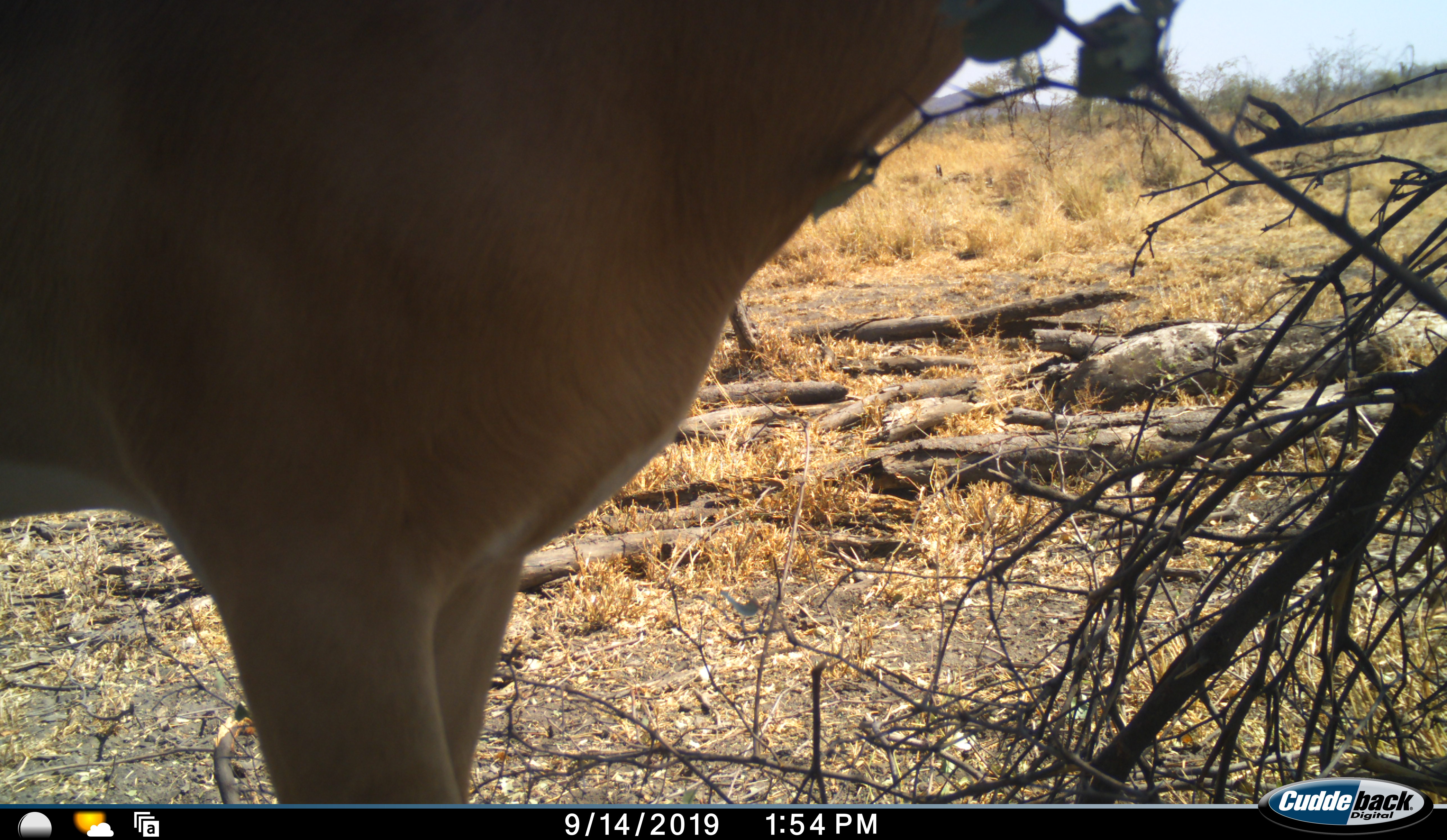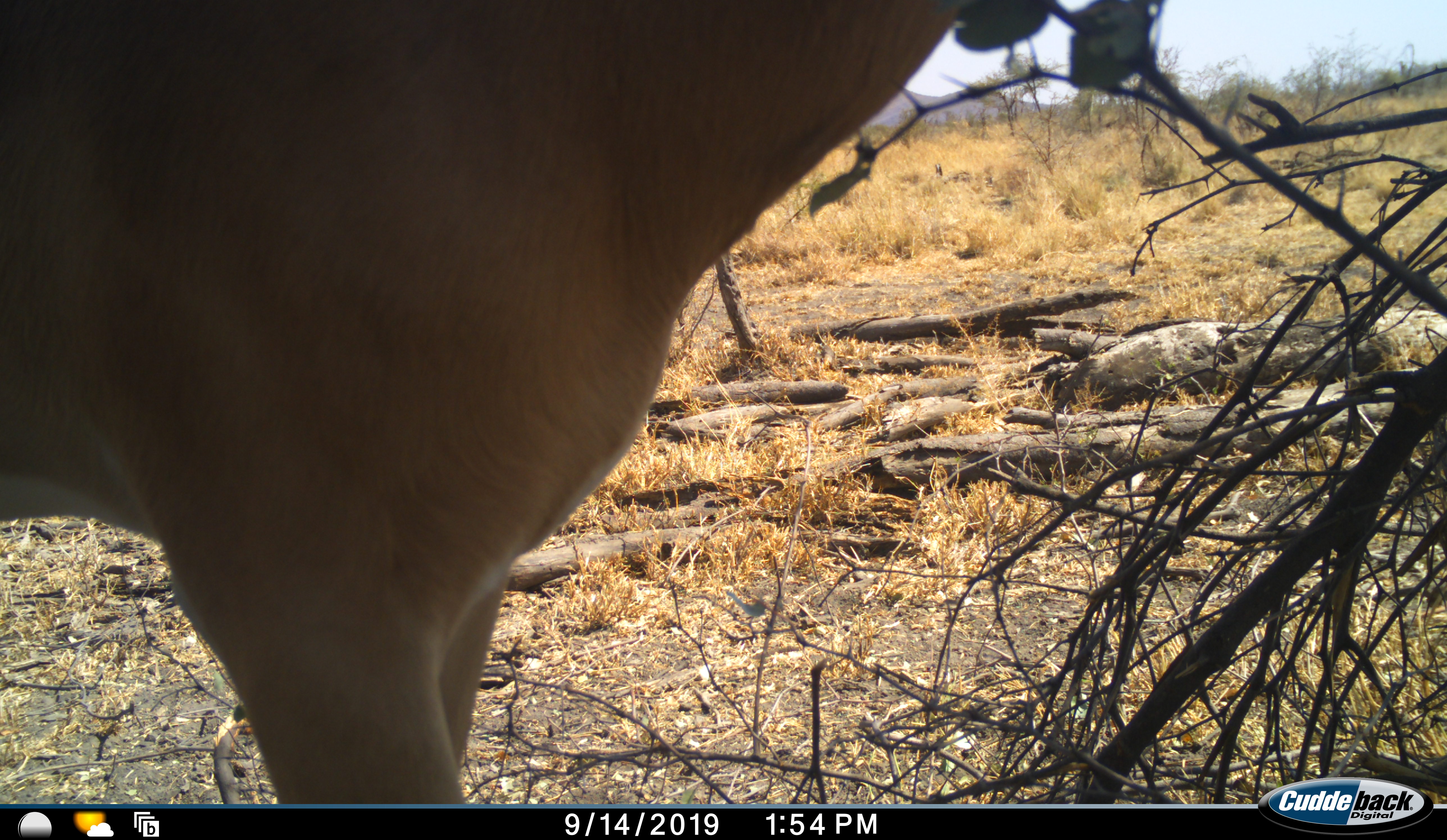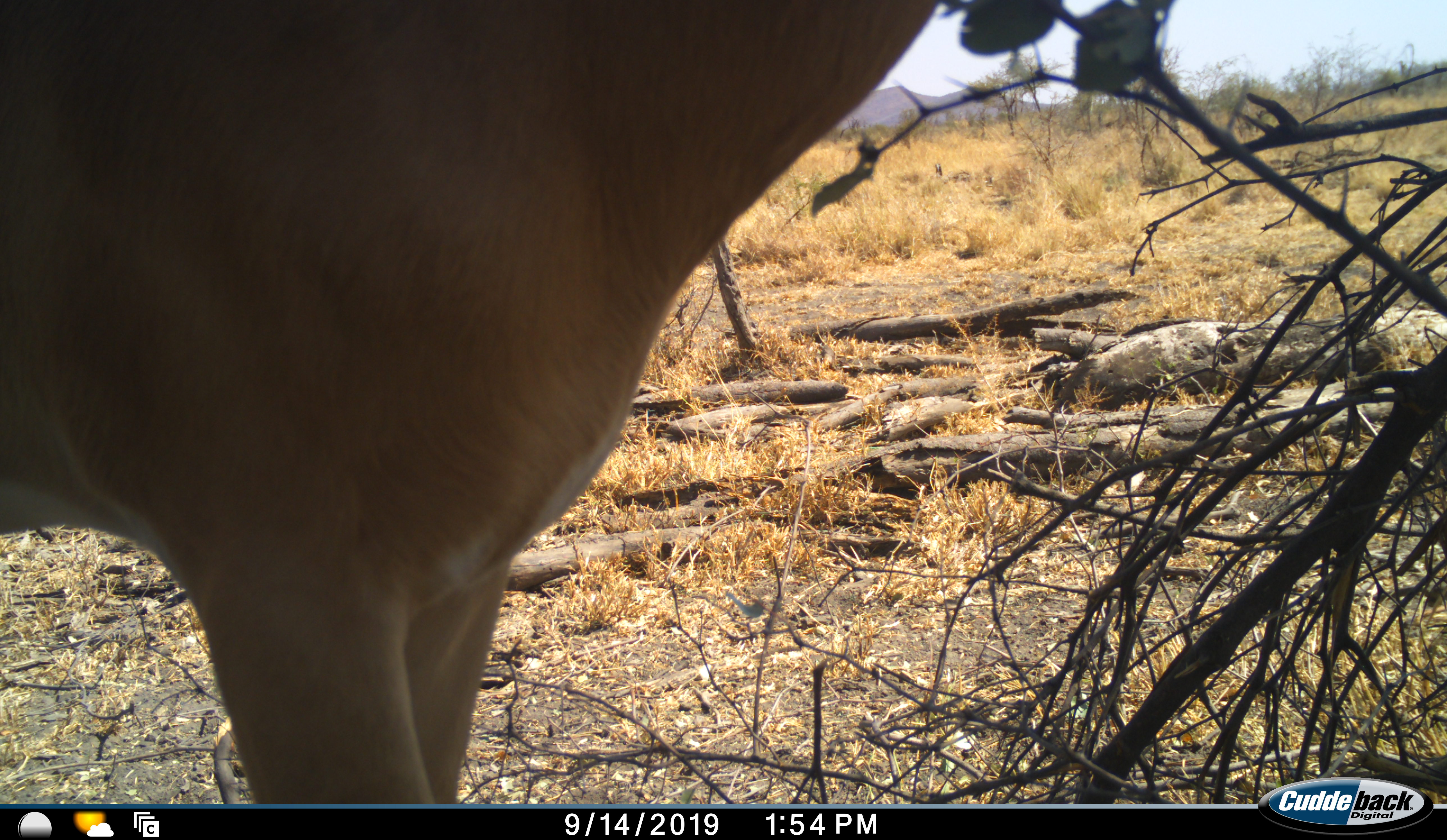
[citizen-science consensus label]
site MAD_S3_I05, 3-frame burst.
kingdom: Animalia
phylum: Chordata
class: Mammalia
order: Artiodactyla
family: Bovidae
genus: Aepyceros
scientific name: Aepyceros melampus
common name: impala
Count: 1.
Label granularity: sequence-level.